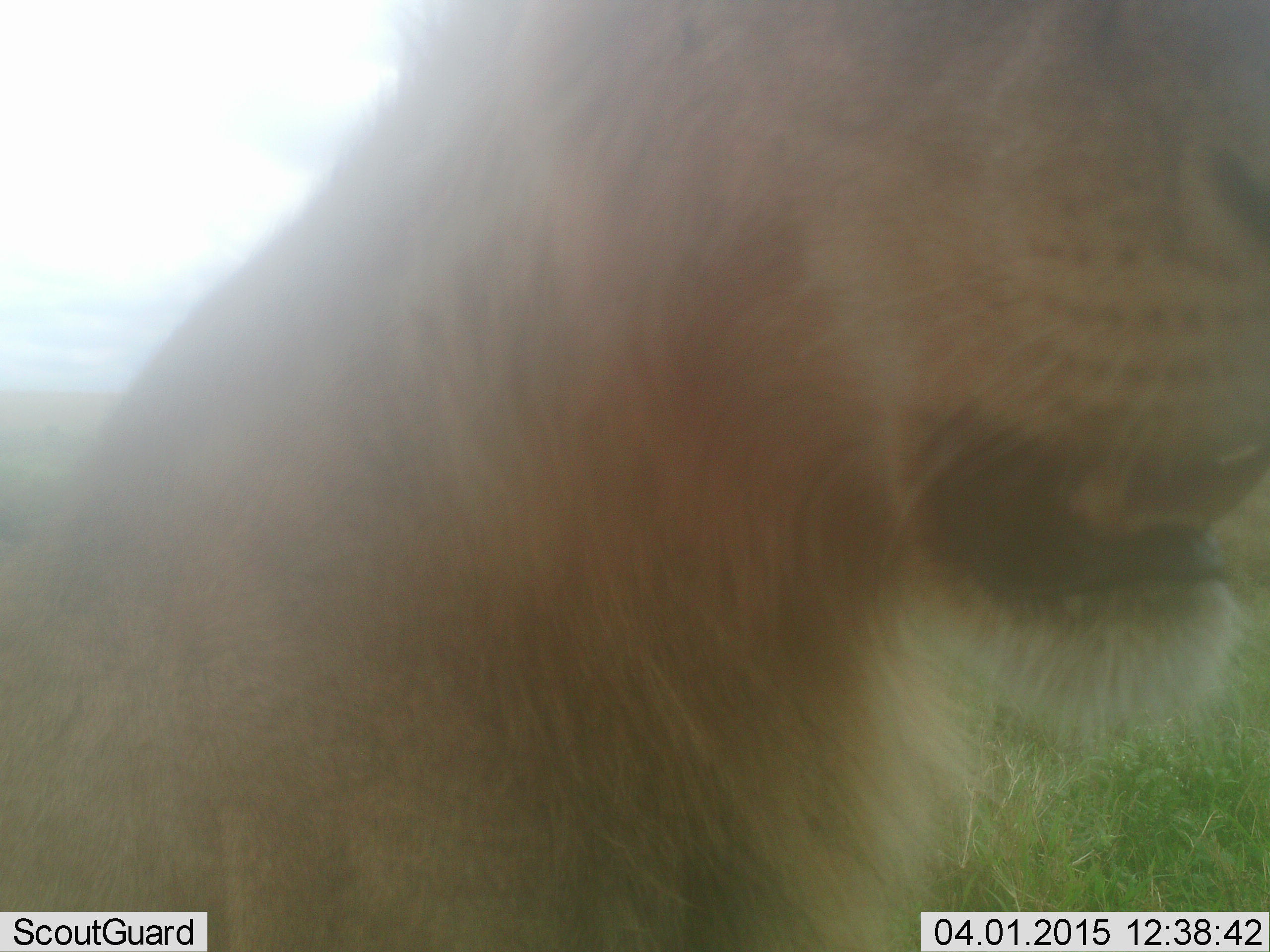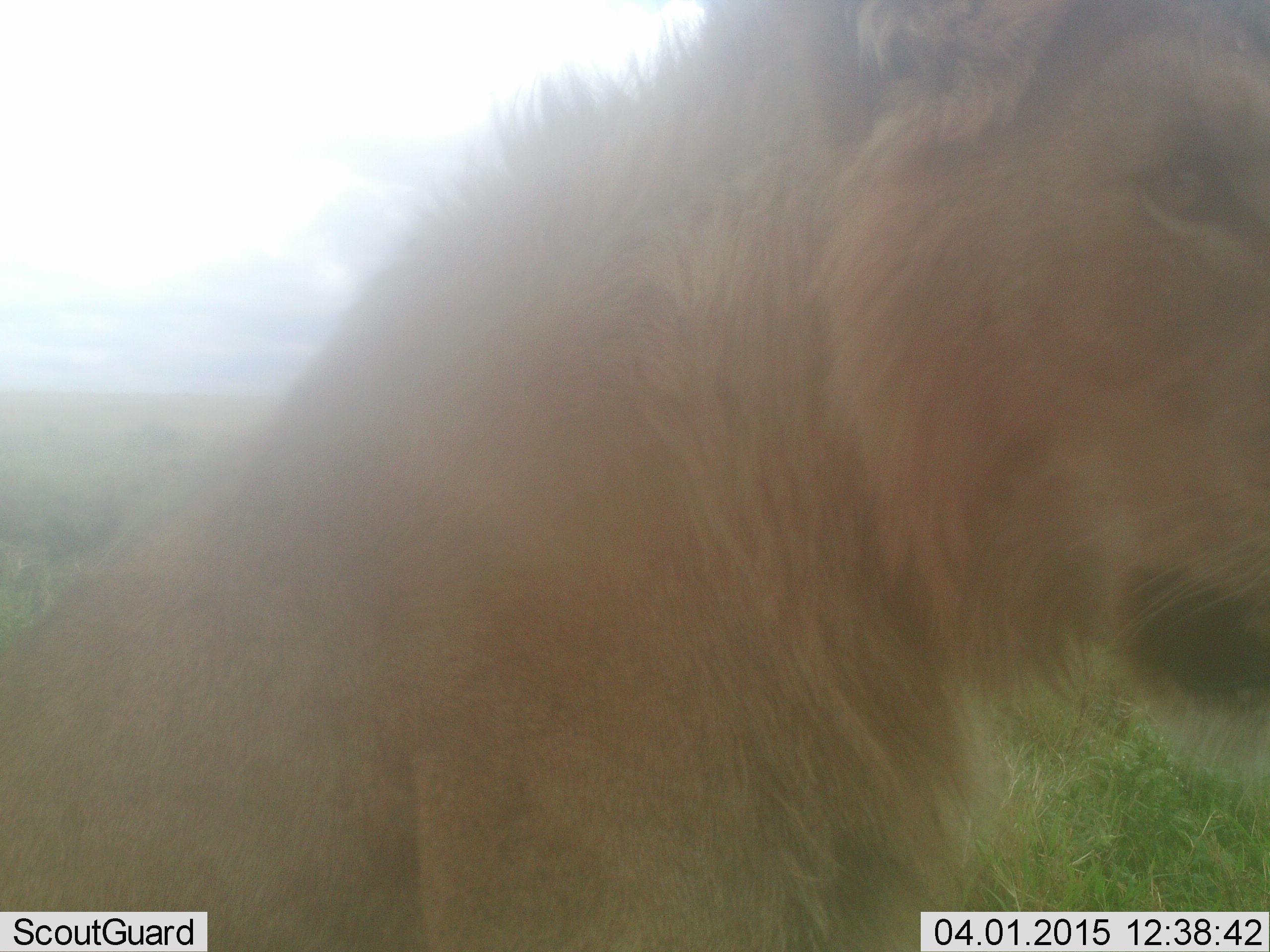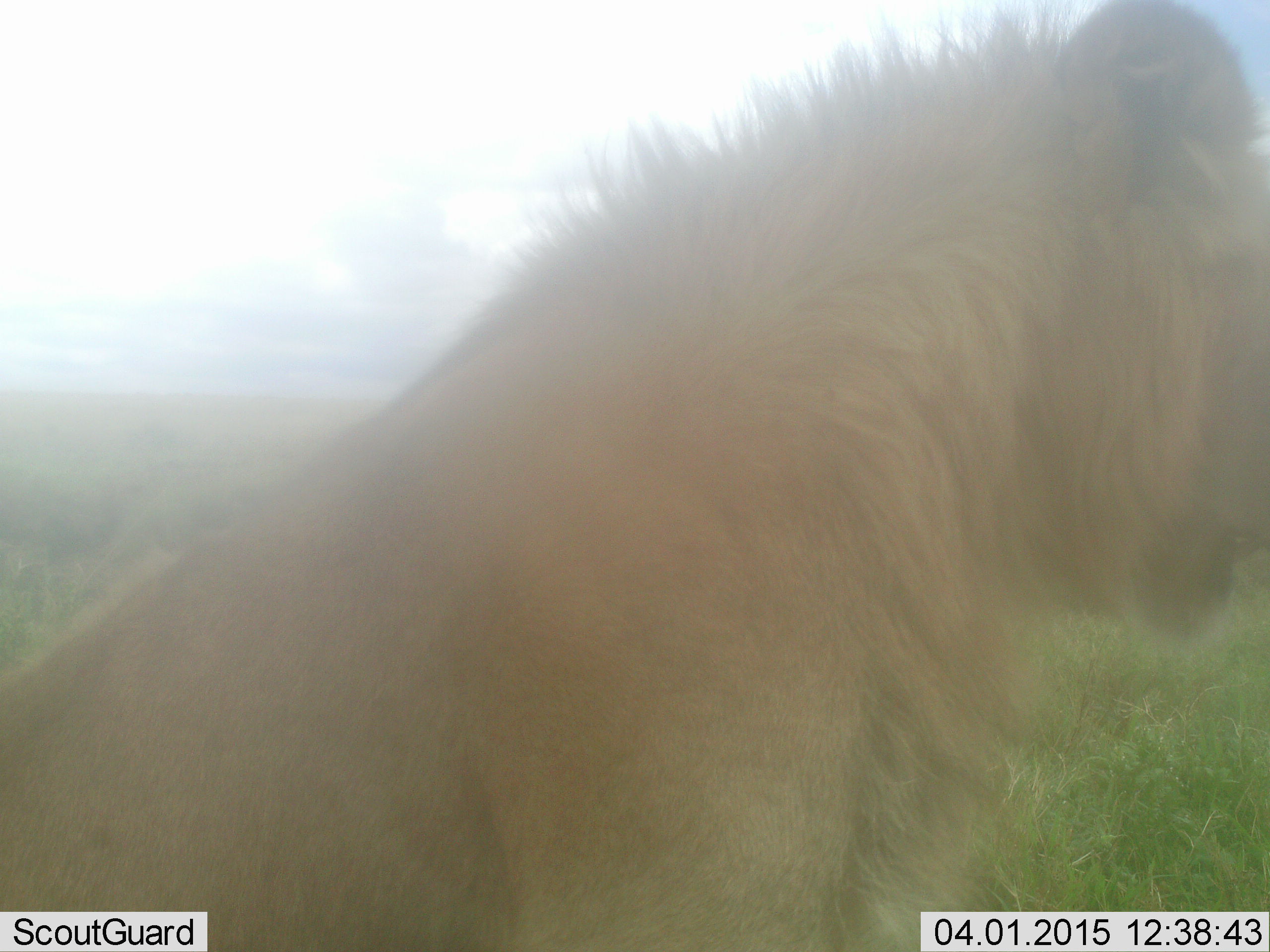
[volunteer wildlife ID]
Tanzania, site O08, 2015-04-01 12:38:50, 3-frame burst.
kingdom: Animalia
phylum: Chordata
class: Mammalia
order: Carnivora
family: Felidae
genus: Panthera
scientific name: Panthera leo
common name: lion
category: lionmale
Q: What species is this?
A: Lionmale (lion) (Panthera leo).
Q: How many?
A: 1.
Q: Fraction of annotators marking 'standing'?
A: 40%.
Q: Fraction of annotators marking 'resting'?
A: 50%.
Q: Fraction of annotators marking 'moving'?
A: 10%.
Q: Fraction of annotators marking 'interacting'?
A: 0%.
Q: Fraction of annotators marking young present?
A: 0%.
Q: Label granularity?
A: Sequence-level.